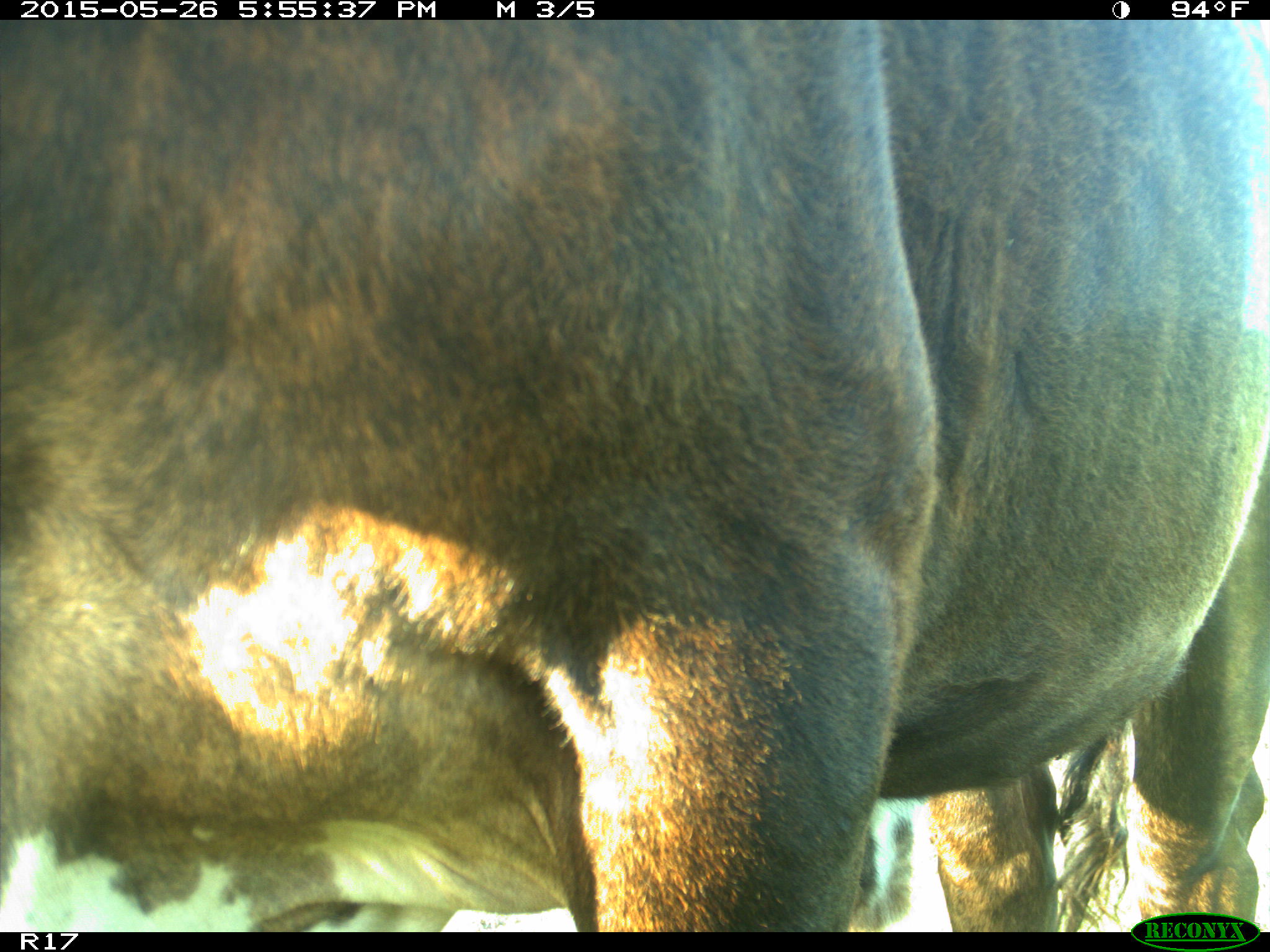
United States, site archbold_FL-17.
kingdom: Animalia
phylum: Chordata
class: Mammalia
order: Artiodactyla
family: Bovidae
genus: Bos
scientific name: Bos taurus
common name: domestic cow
Bos taurus (domestic cow).